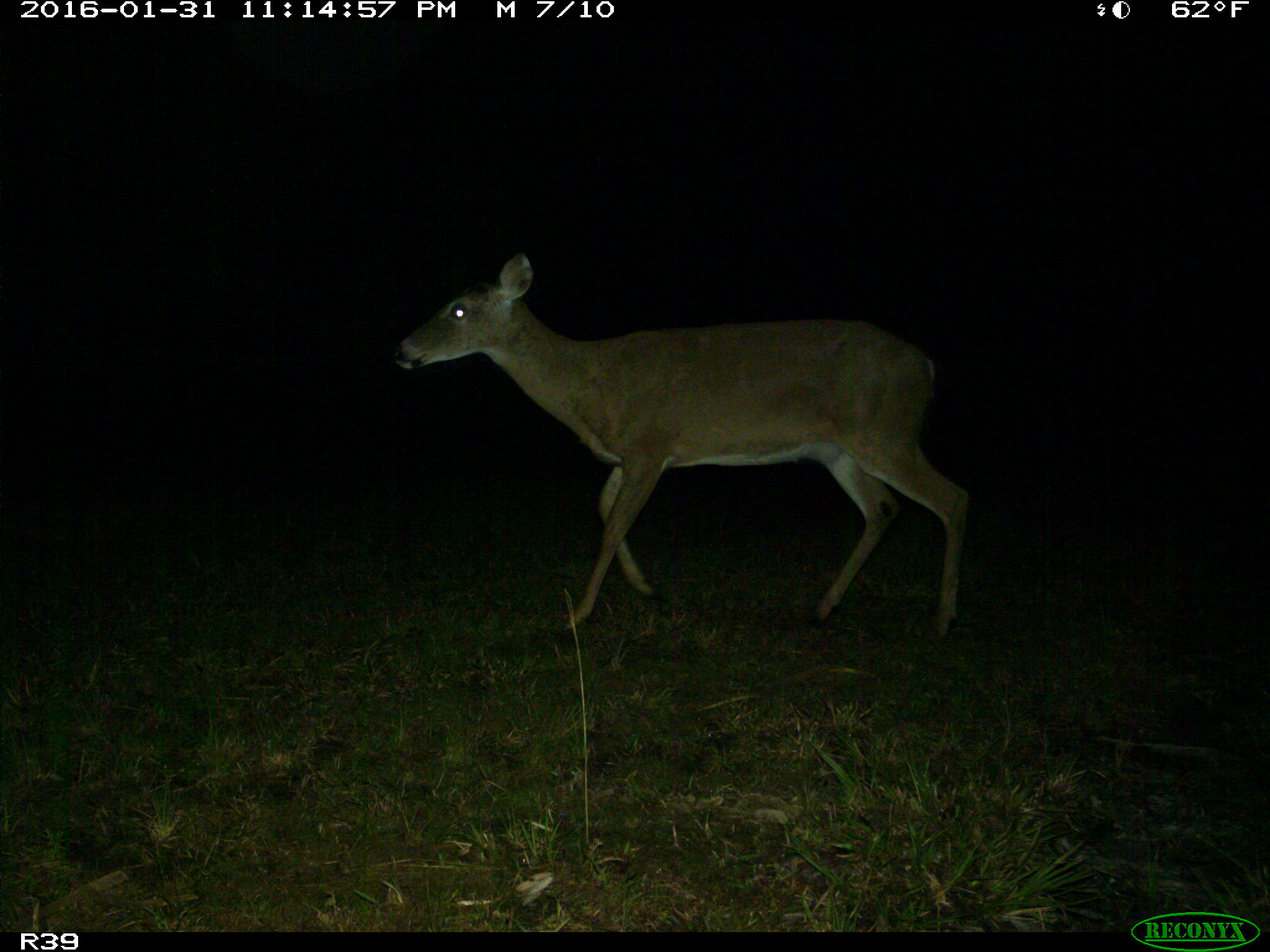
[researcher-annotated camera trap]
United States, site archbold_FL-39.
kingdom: Animalia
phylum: Chordata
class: Mammalia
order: Artiodactyla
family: Cervidae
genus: Odocoileus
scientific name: Odocoileus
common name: deer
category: unidentified deer